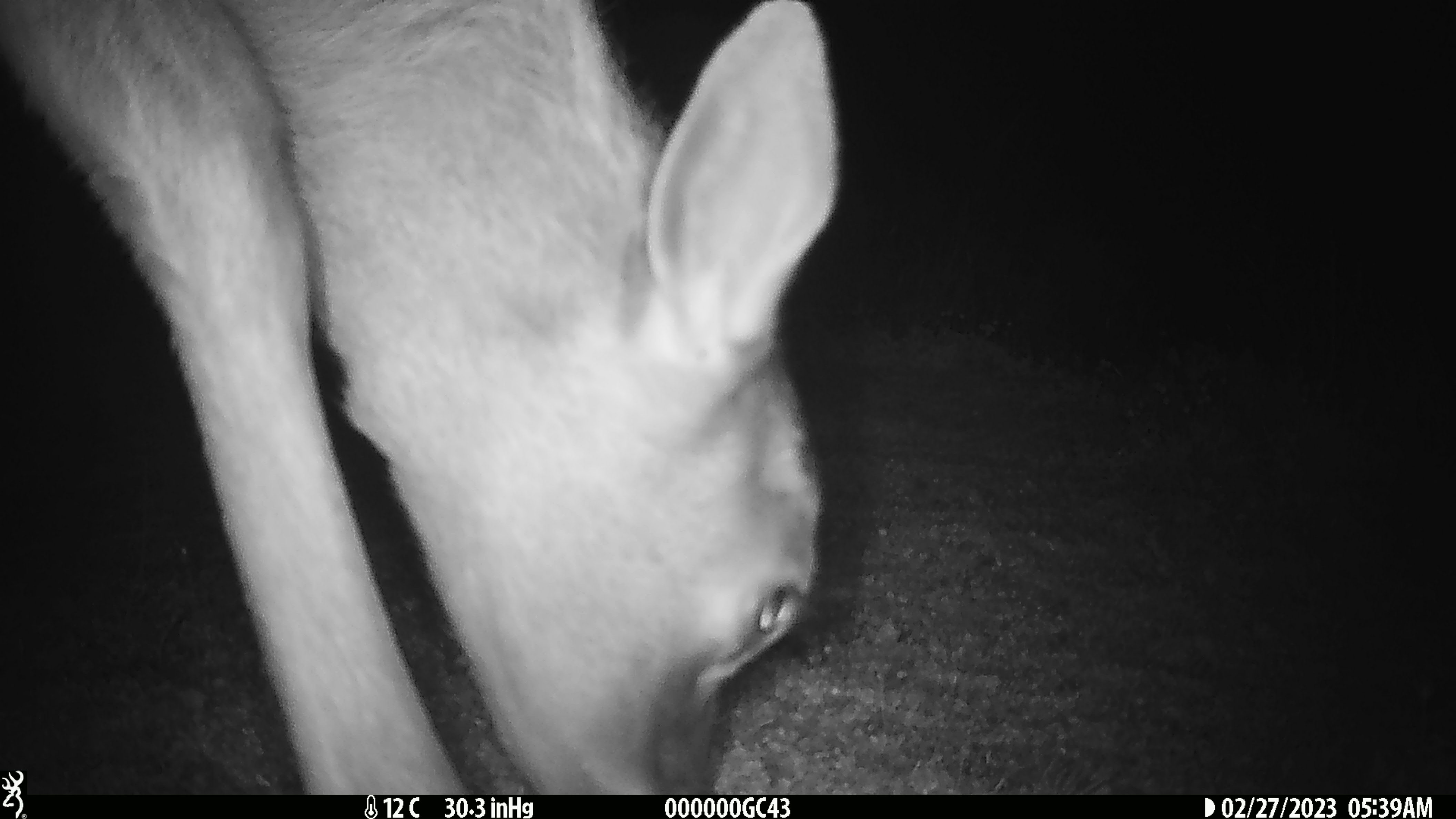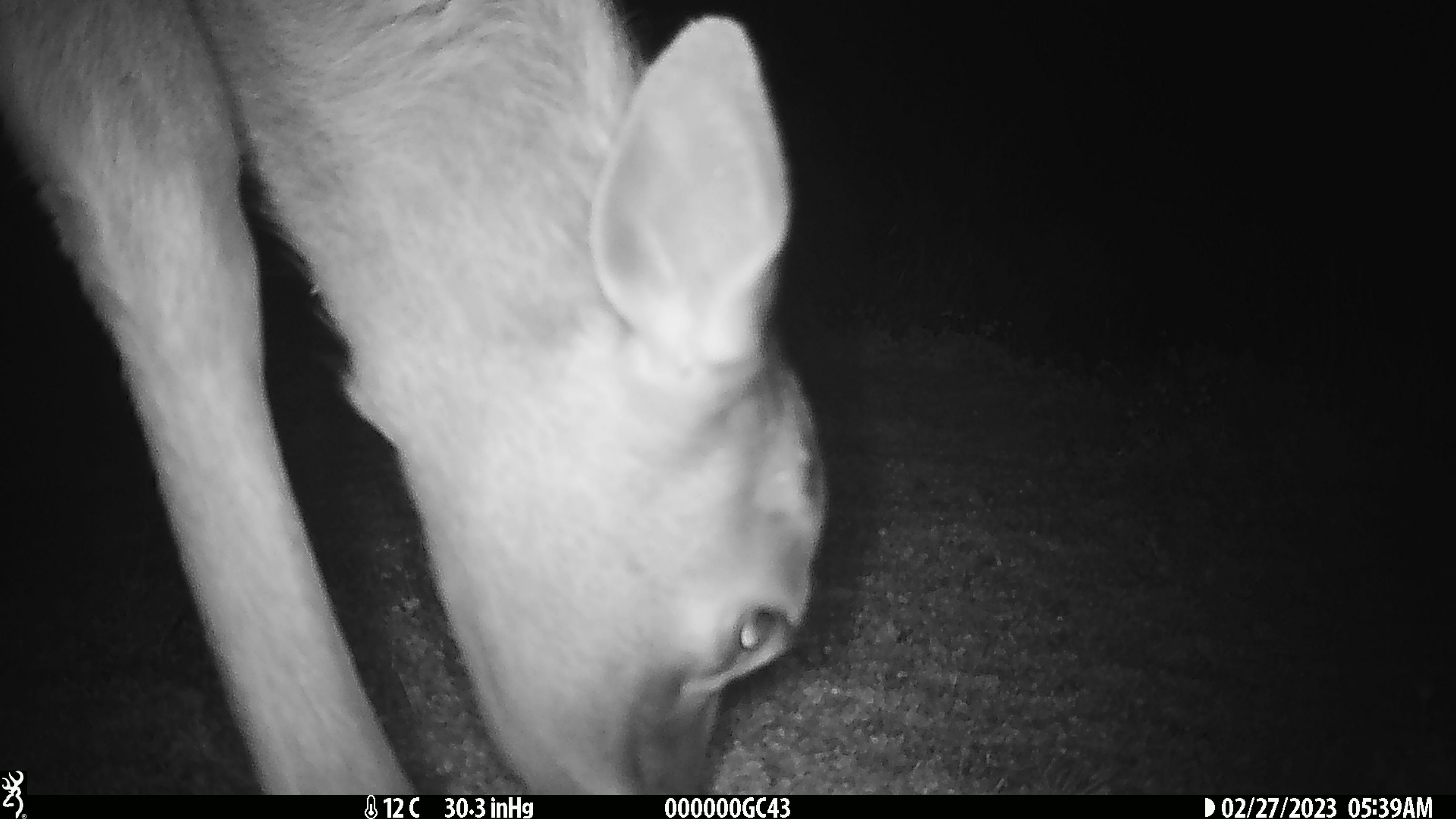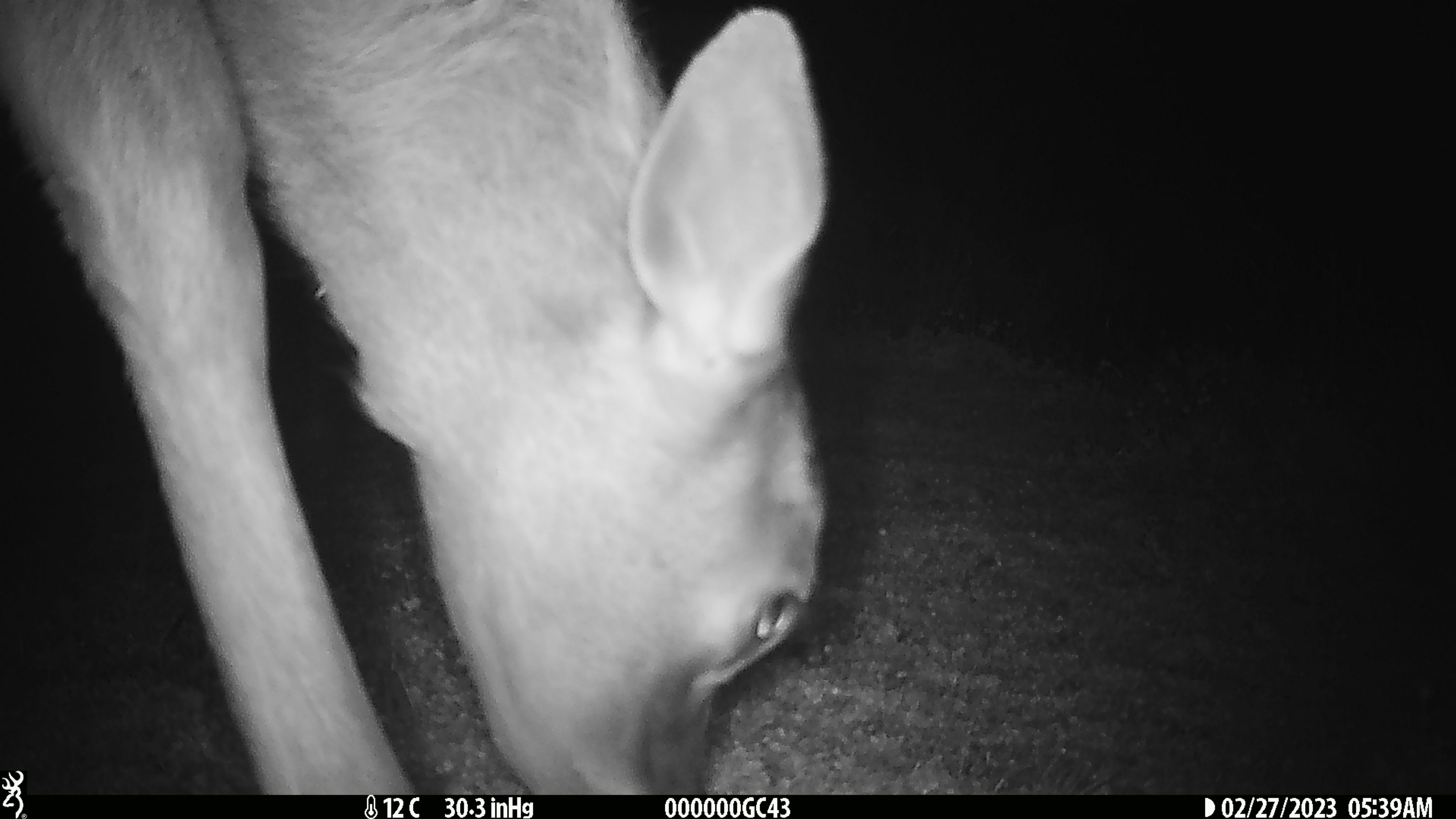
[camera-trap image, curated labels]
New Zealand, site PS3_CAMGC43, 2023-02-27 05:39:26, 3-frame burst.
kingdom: Animalia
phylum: Chordata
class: Mammalia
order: Artiodactyla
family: Cervidae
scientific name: Cervidae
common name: deer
Deer (Cervidae).